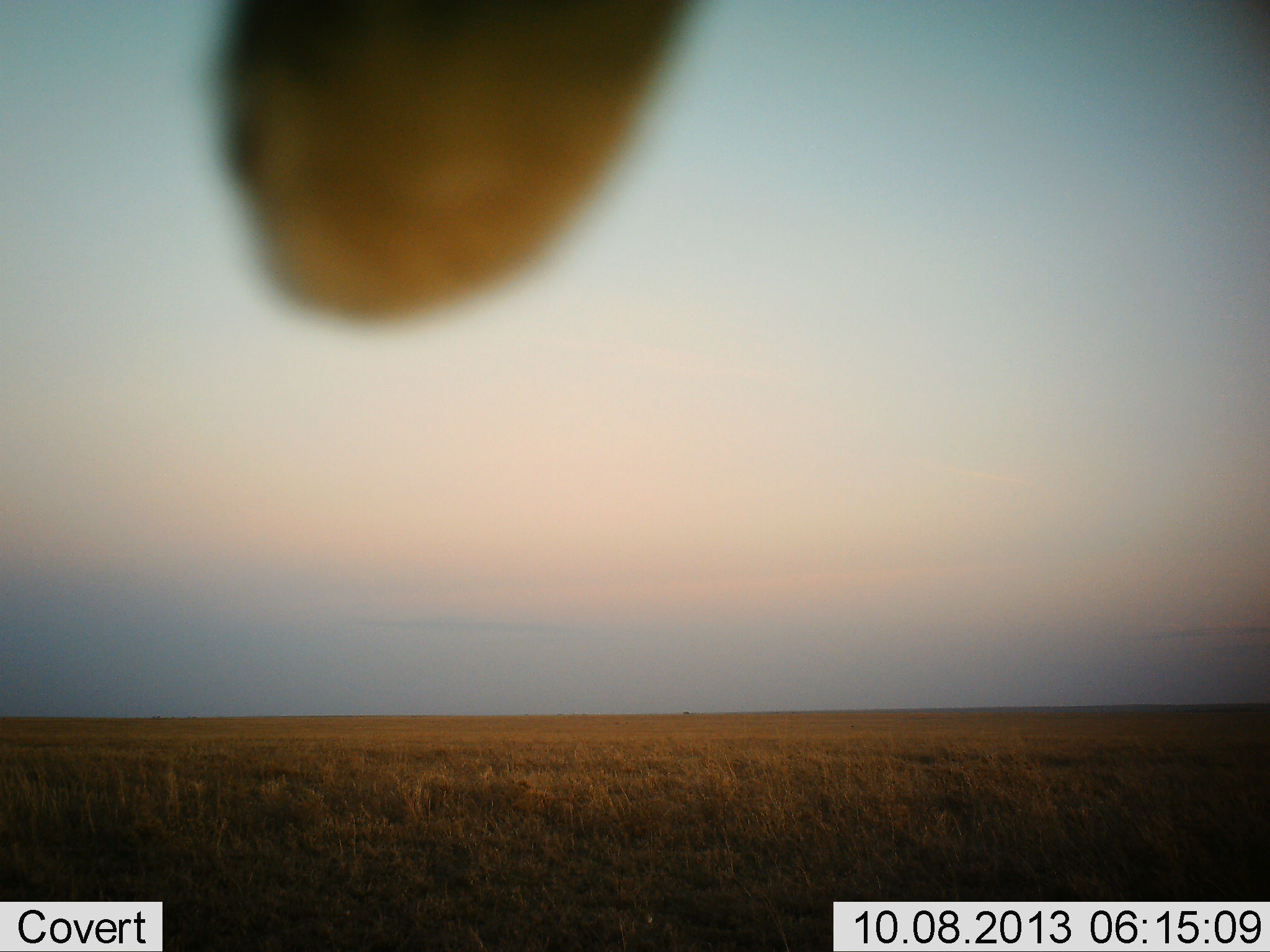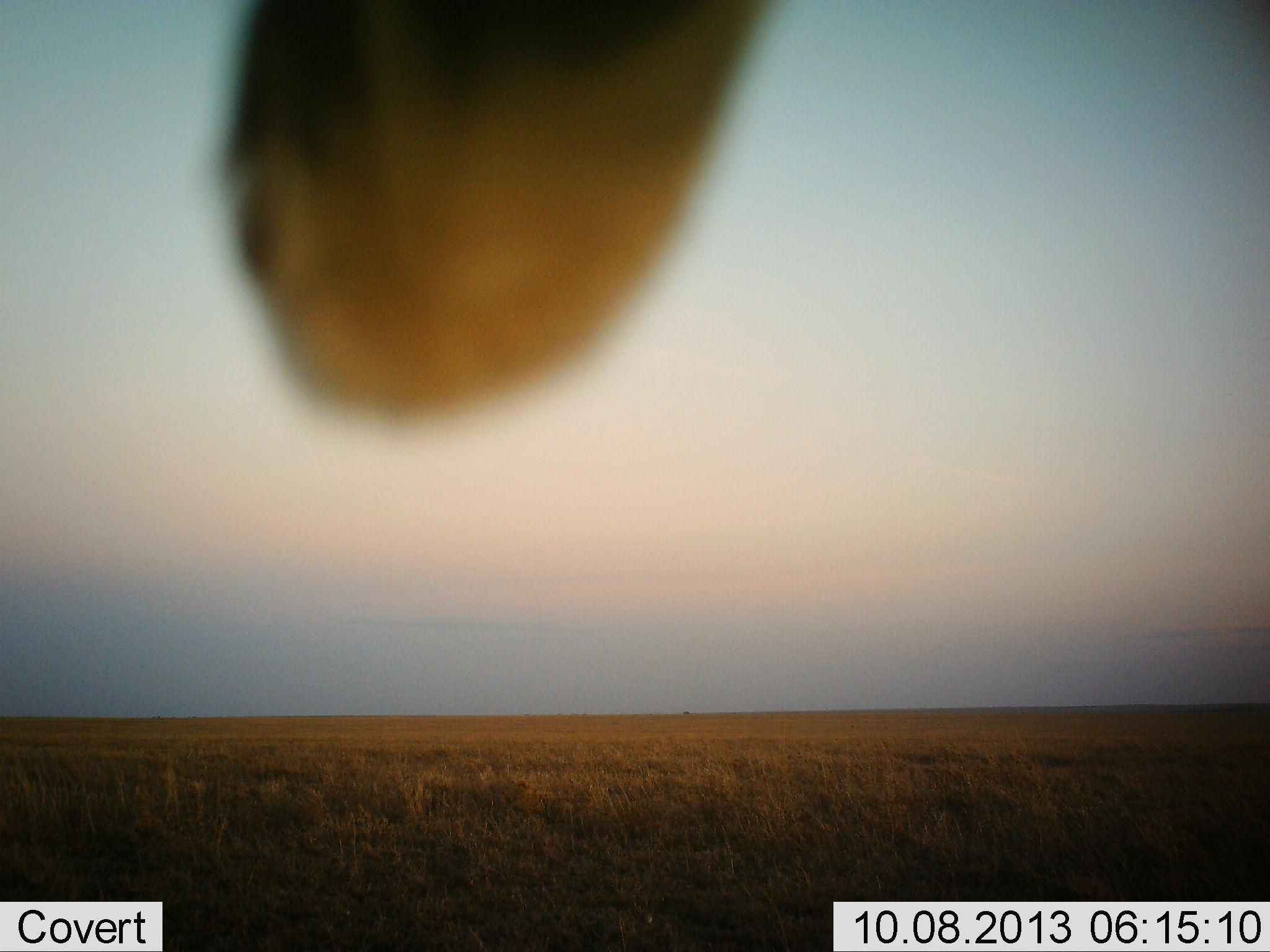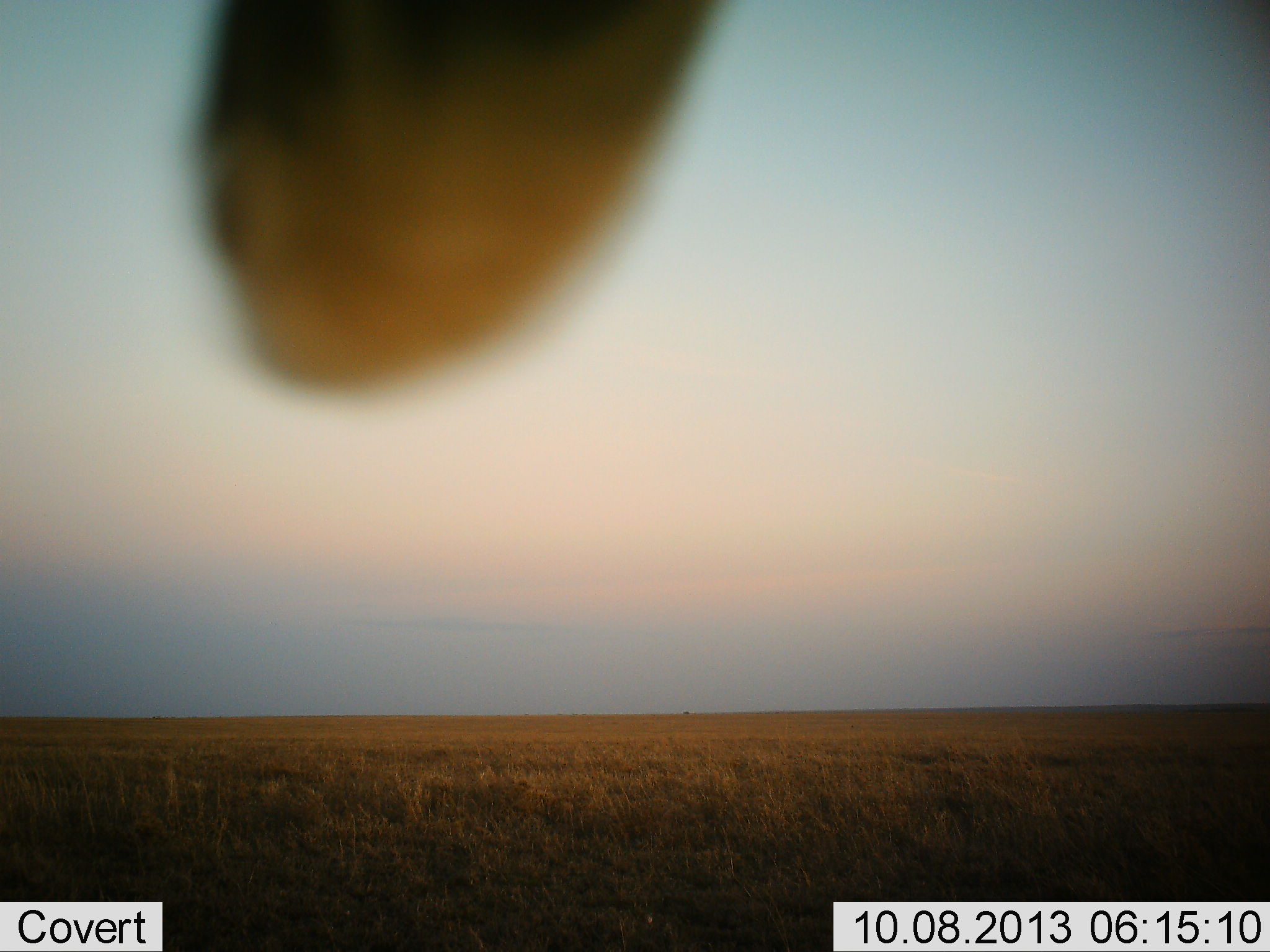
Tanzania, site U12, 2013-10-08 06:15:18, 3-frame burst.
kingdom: Animalia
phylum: Chordata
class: Mammalia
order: Artiodactyla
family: Bovidae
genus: Alcelaphus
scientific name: Alcelaphus buselaphus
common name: hartebeest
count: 1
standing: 100%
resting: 0%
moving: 0%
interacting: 0%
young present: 0%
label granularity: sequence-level